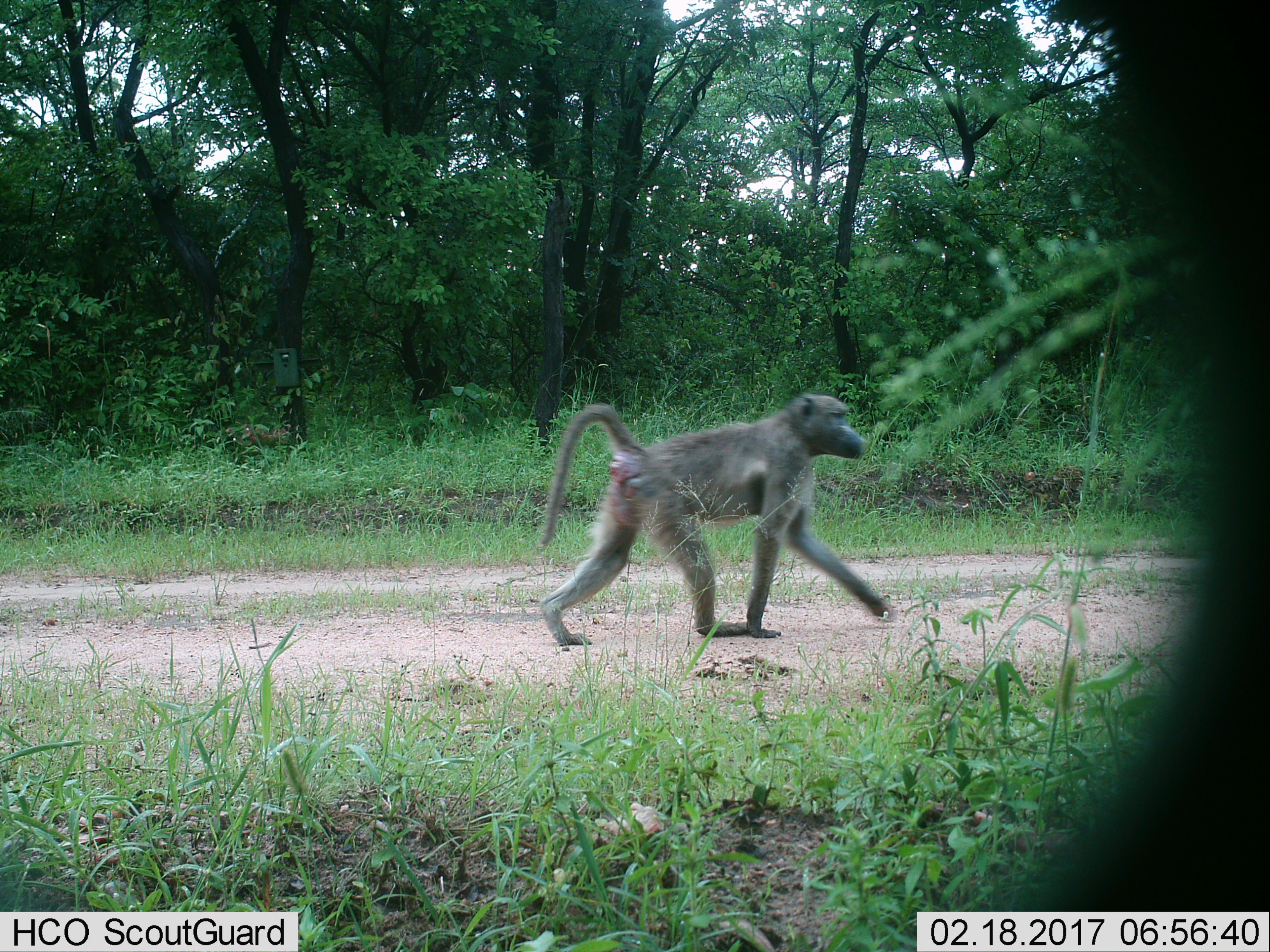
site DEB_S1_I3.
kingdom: Animalia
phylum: Chordata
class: Mammalia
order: Primates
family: Cercopithecidae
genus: Papio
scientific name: Papio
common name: baboon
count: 1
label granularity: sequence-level